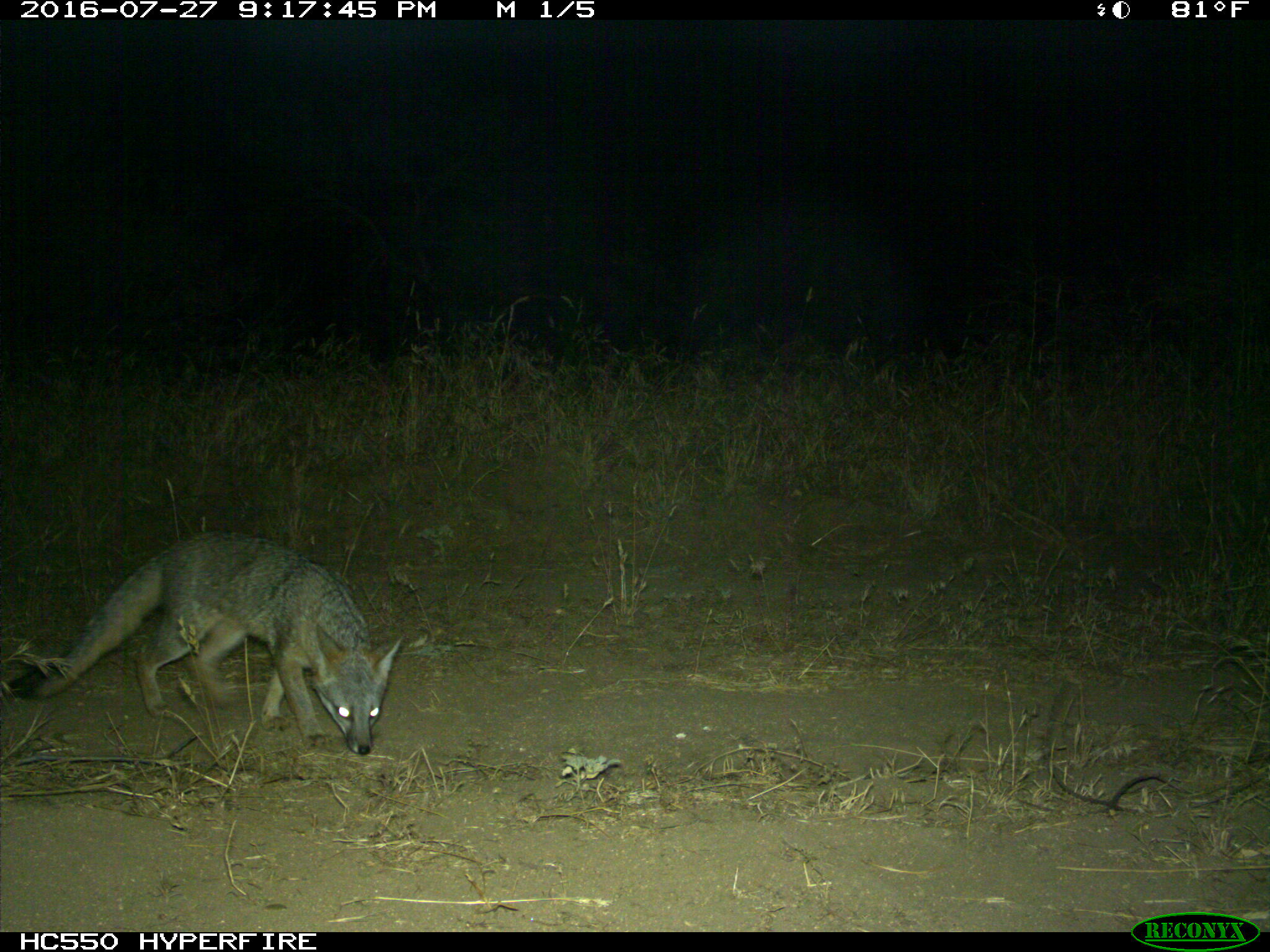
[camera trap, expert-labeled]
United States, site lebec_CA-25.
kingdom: Animalia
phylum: Chordata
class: Mammalia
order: Carnivora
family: Canidae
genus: Urocyon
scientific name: Urocyon cinereoargenteus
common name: gray fox